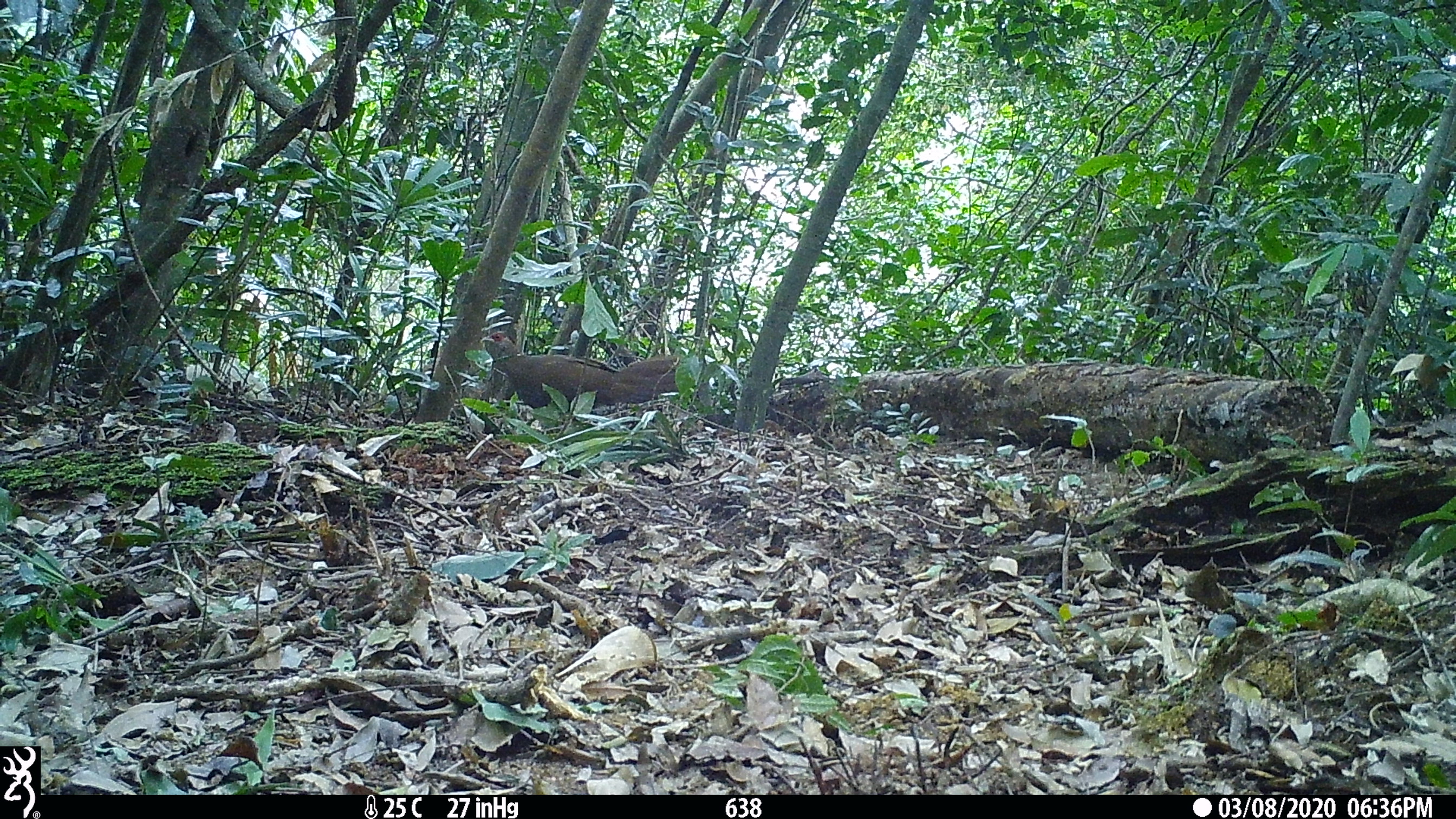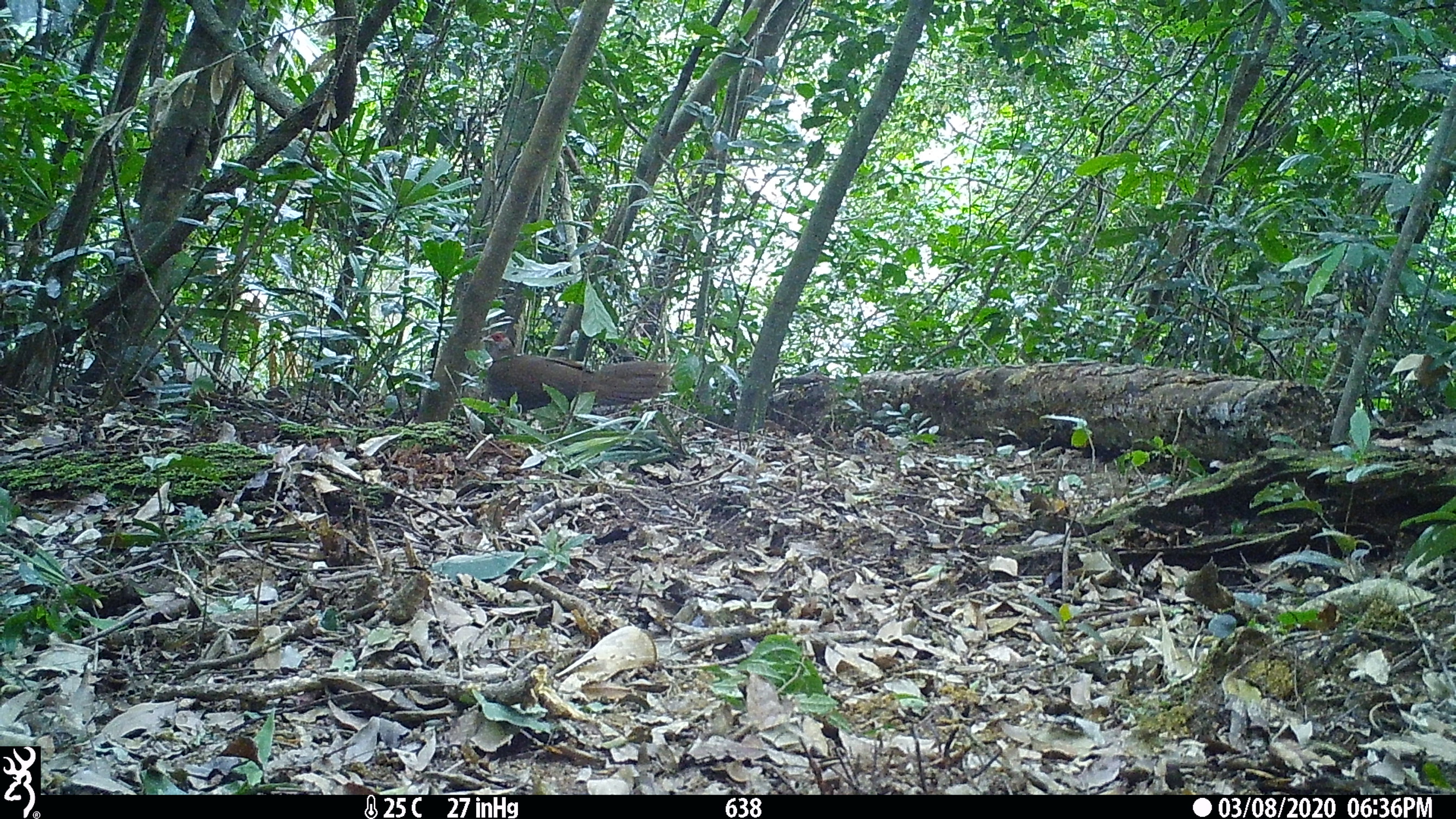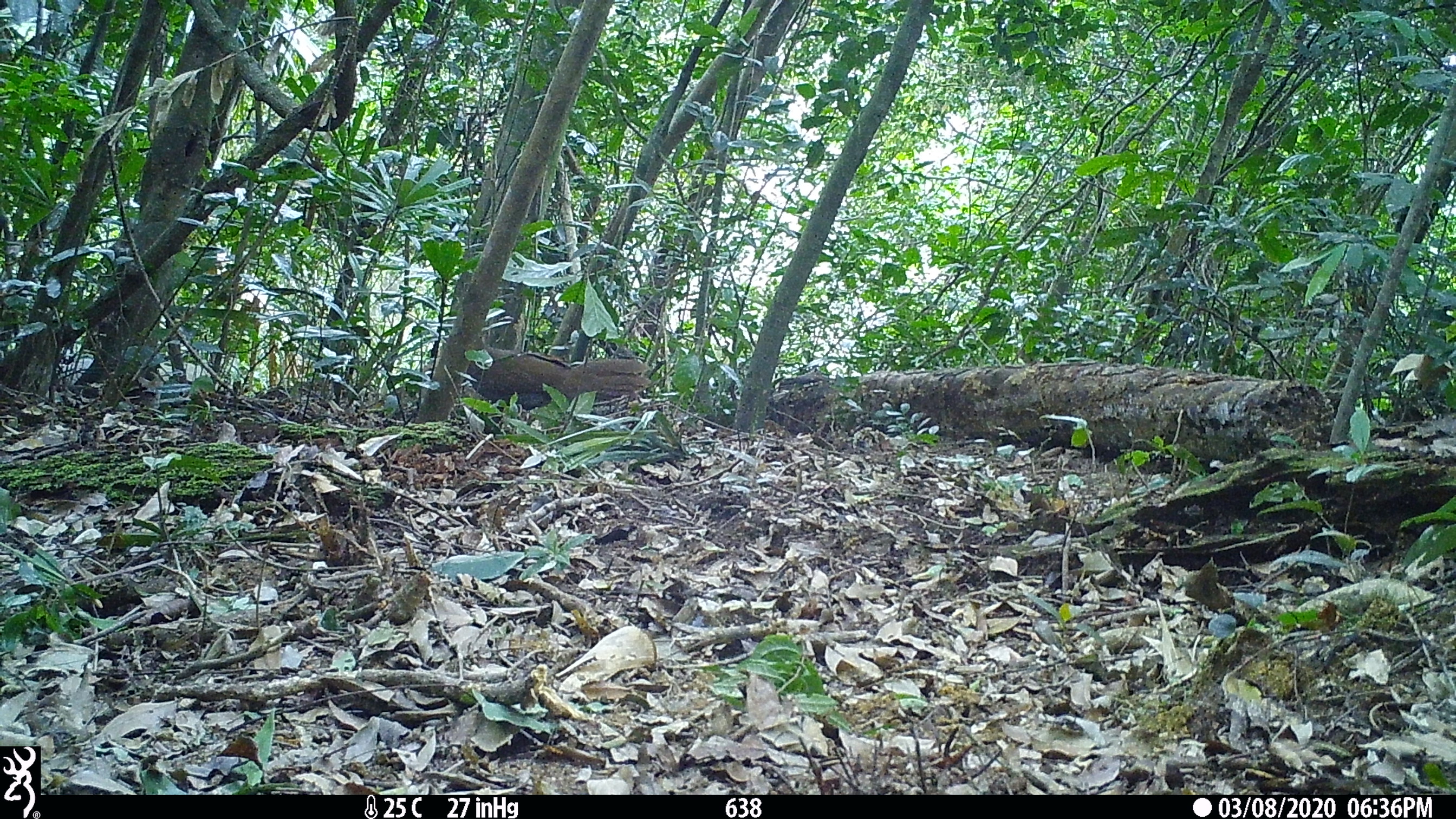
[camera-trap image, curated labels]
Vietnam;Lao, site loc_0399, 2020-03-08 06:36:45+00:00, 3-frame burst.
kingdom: Animalia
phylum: Chordata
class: Aves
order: Galliformes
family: Phasianidae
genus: Lophura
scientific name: Lophura nycthemera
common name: silver pheasant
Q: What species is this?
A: Silver pheasant (Lophura nycthemera).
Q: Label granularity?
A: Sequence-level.